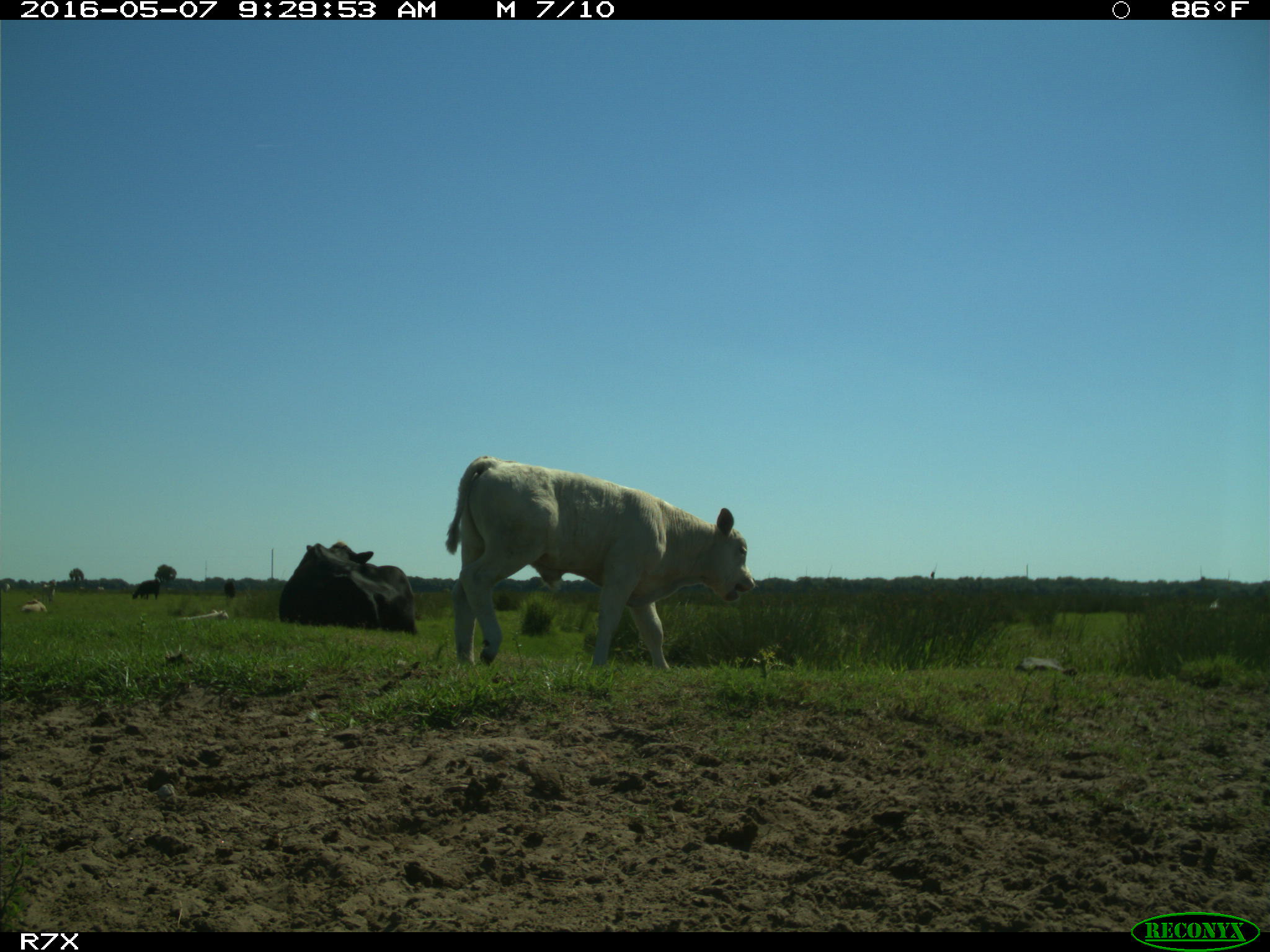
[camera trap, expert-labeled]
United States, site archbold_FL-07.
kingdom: Animalia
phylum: Chordata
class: Mammalia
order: Artiodactyla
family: Bovidae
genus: Bos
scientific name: Bos taurus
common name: domestic cow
Bos taurus (domestic cow).